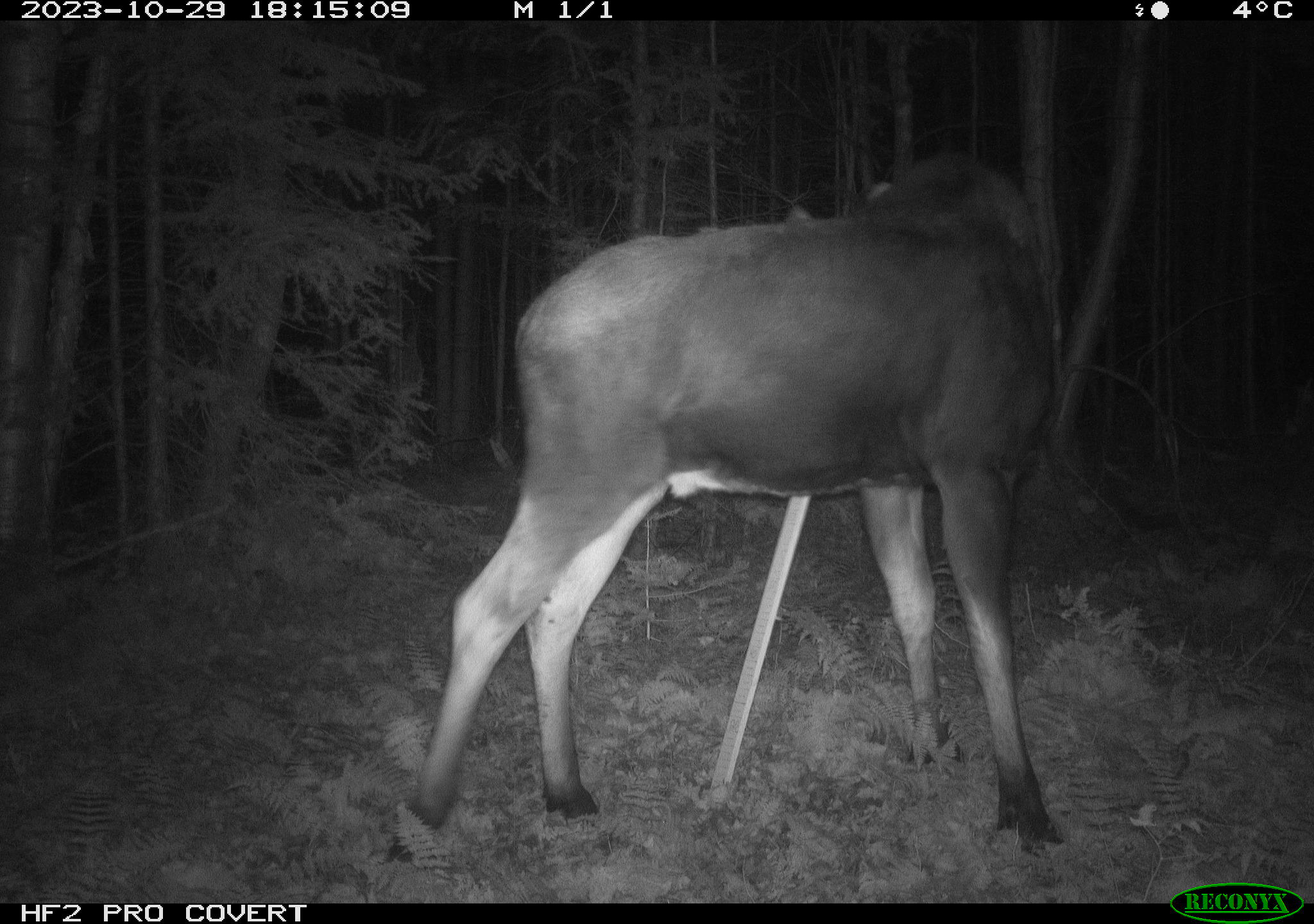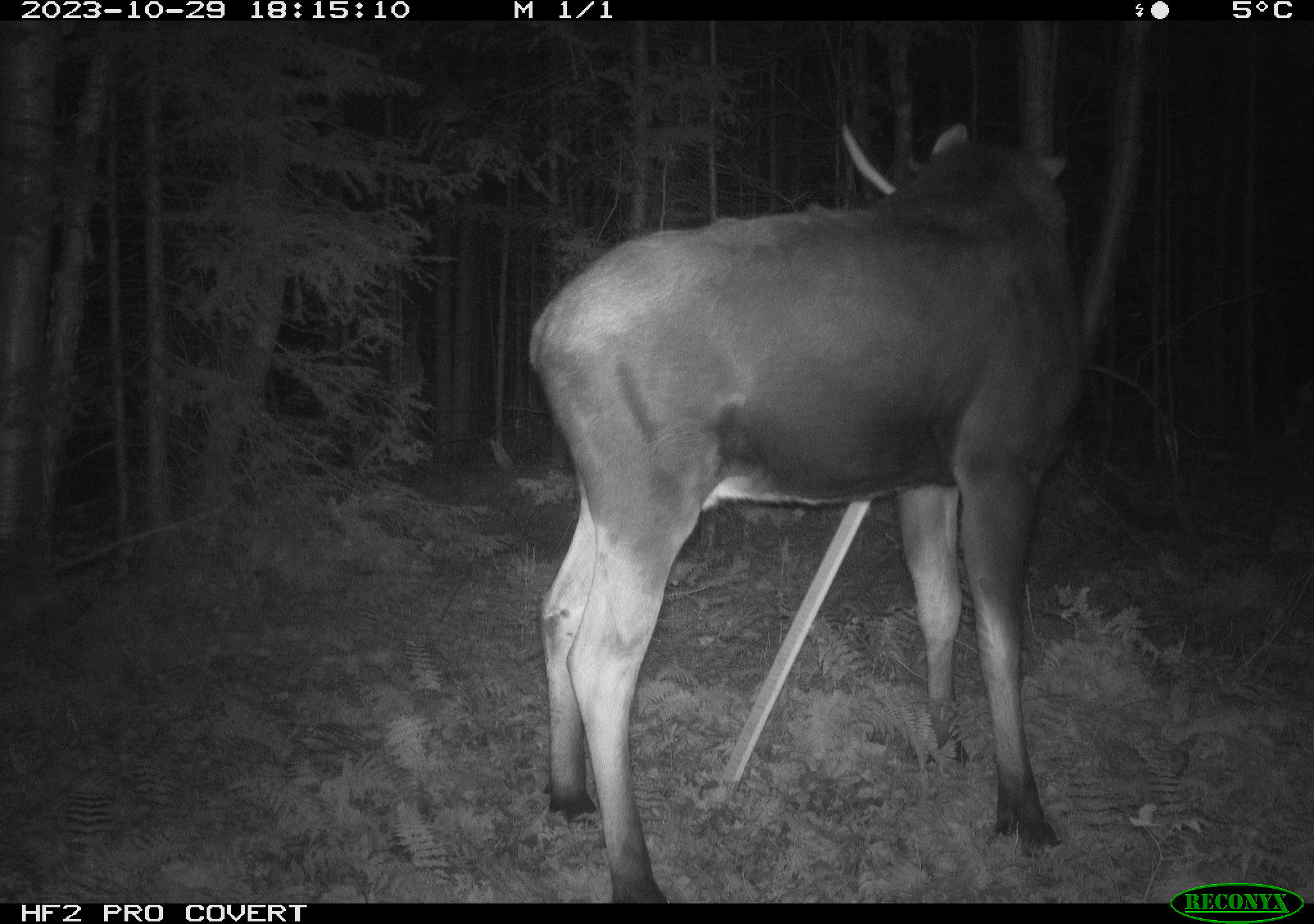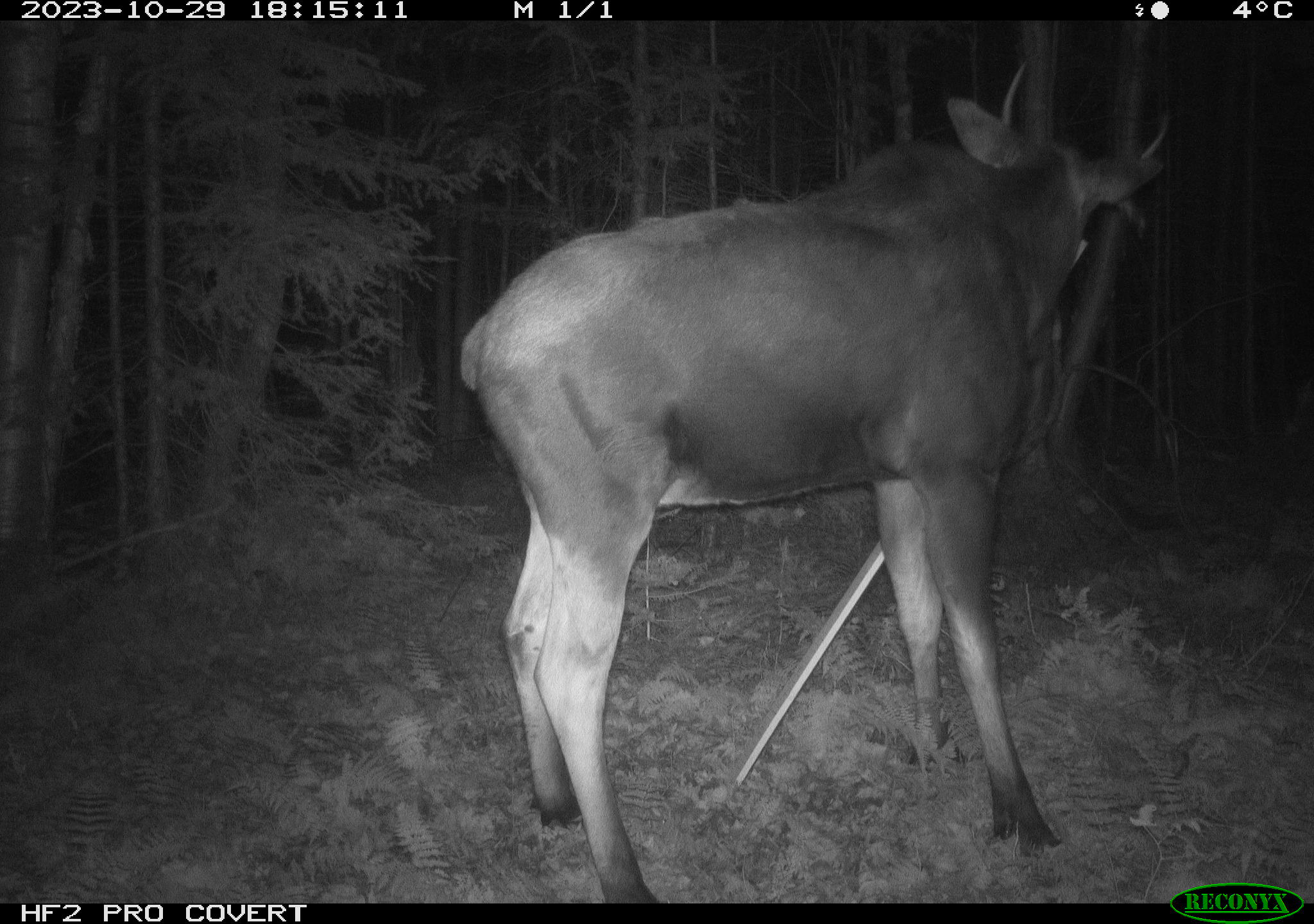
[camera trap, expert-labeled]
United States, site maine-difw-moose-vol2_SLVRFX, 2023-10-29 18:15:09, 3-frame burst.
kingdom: Animalia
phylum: Chordata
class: Mammalia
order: Artiodactyla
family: Cervidae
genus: Alces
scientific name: Alces alces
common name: moose